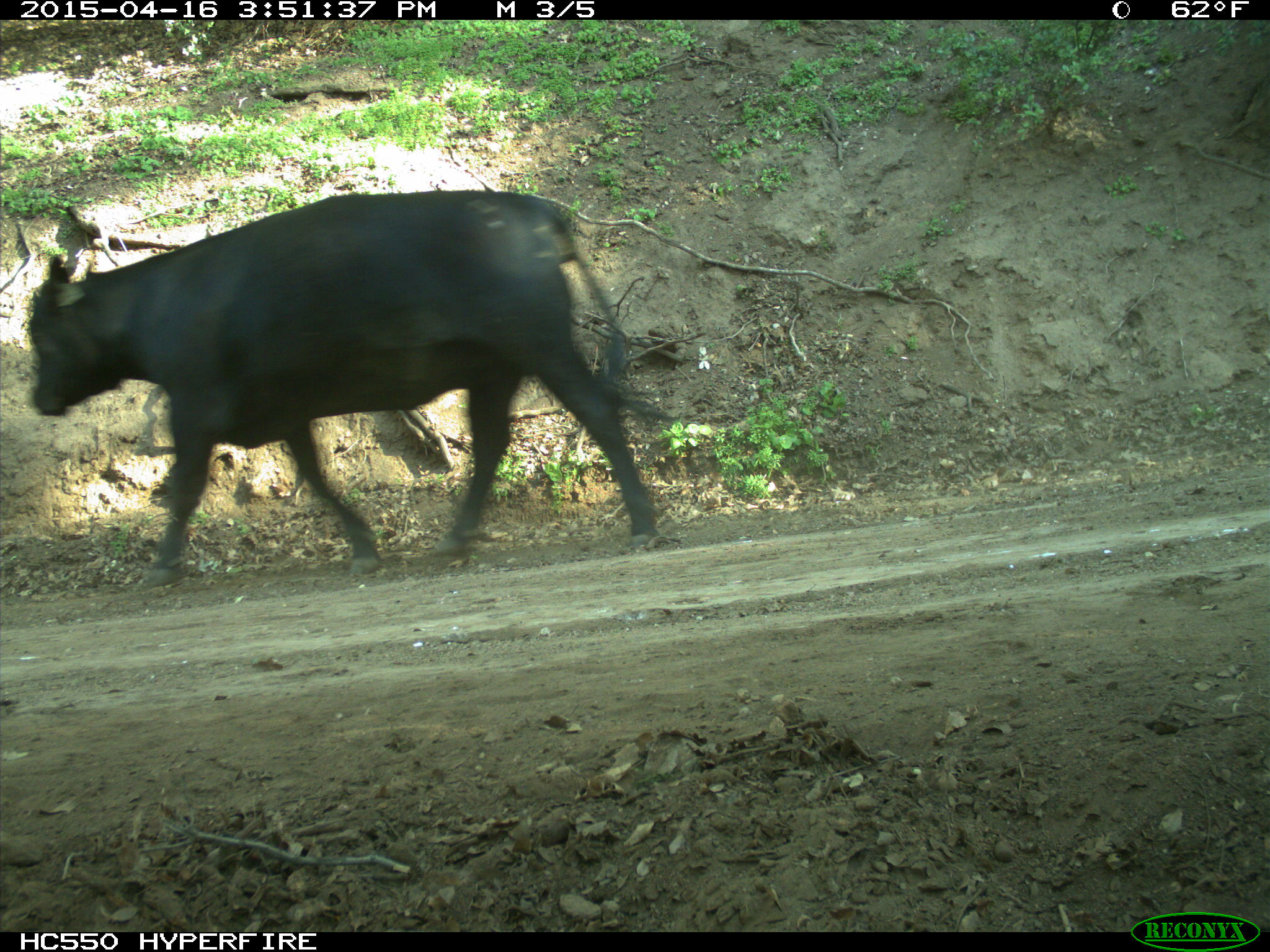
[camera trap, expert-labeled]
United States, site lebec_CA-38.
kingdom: Animalia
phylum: Chordata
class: Mammalia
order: Artiodactyla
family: Bovidae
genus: Bos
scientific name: Bos taurus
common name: domestic cow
Bos taurus (domestic cow).